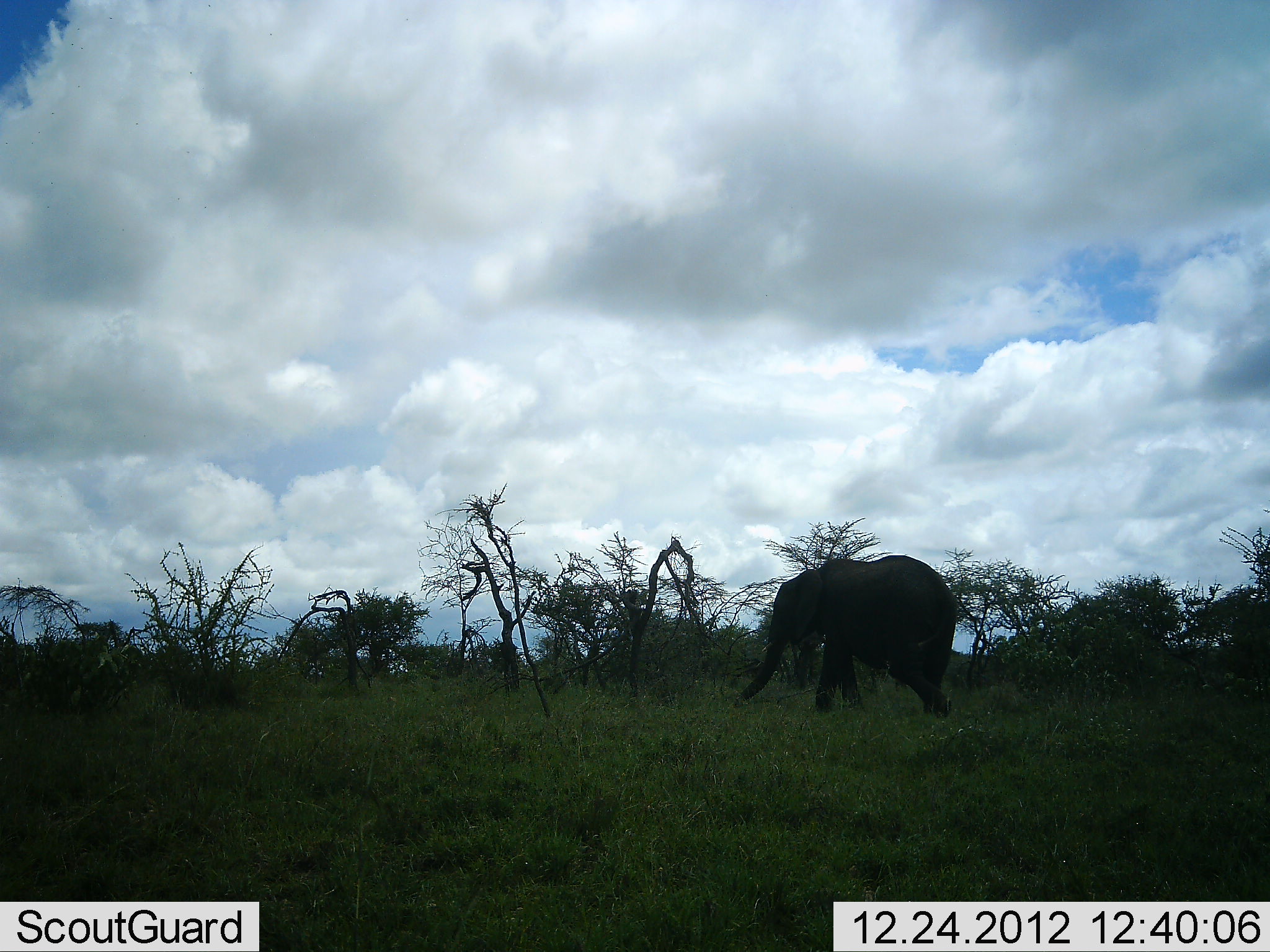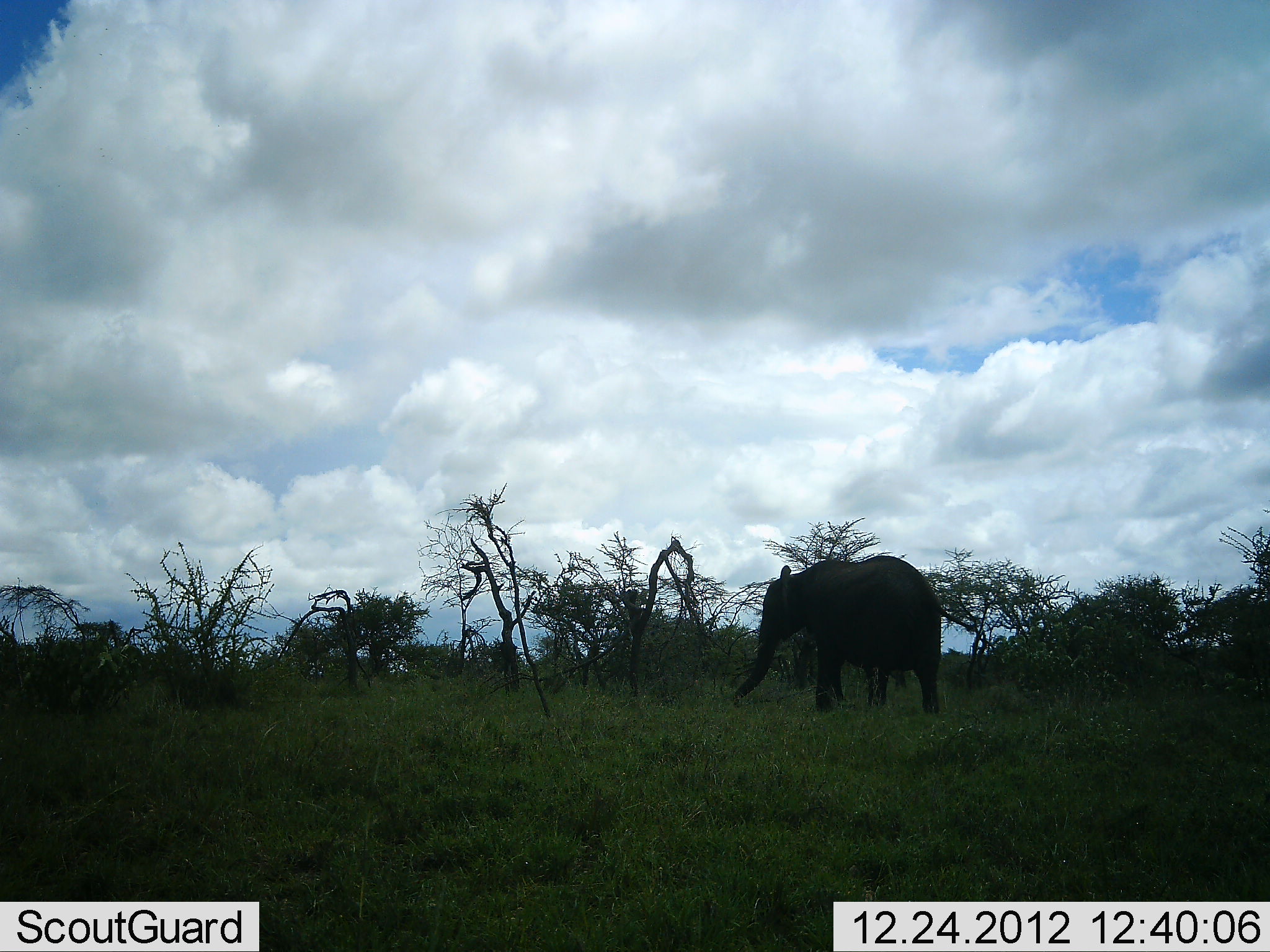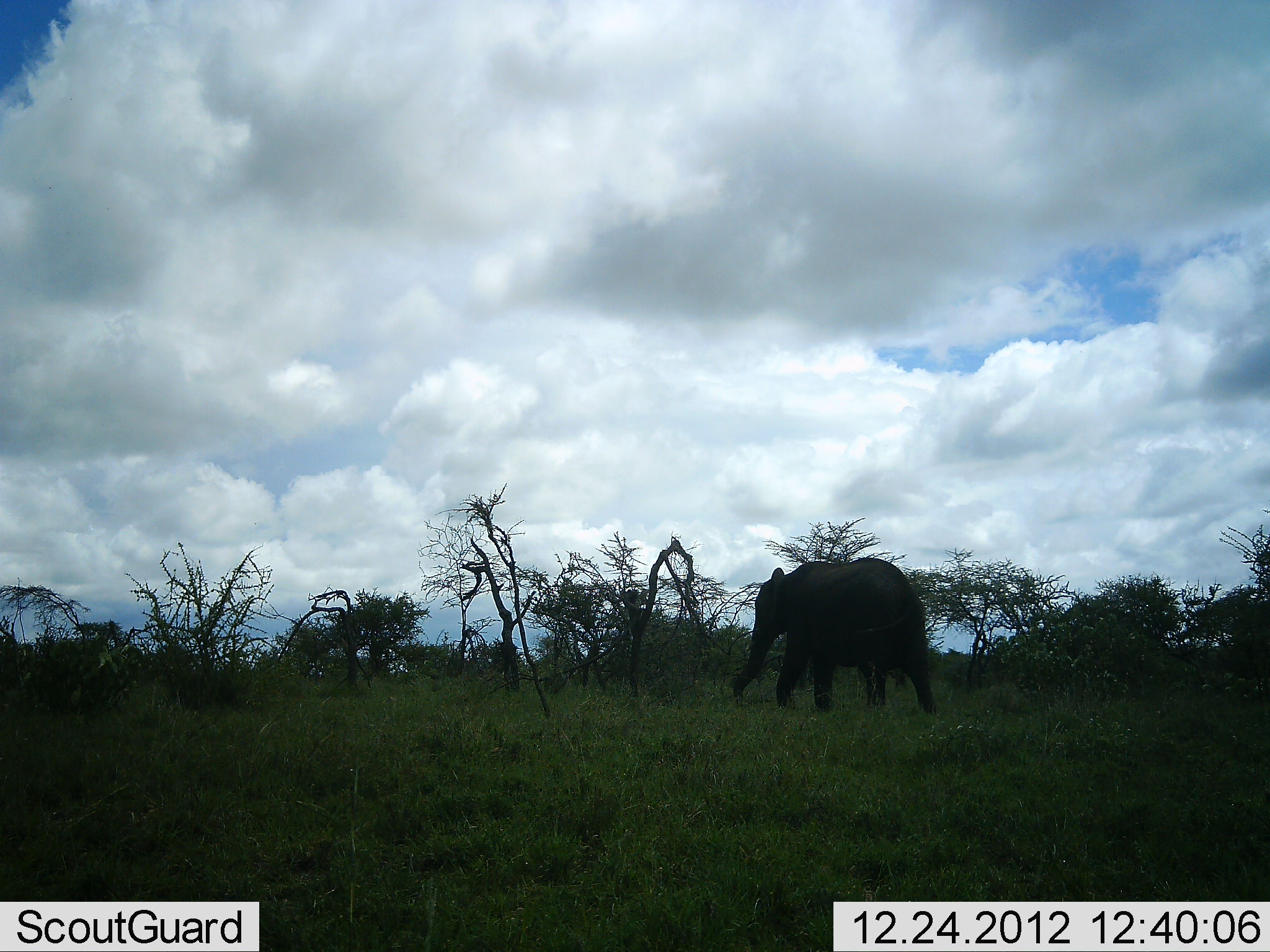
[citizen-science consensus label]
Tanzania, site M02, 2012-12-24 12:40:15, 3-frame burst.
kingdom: Animalia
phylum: Chordata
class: Mammalia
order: Proboscidea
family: Elephantidae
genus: Loxodonta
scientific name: Loxodonta africana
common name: african bush elephant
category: elephant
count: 1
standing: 10%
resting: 0%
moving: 75%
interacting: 0%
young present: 0%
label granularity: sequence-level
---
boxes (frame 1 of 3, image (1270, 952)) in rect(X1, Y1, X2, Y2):
animal: rect(733, 554, 959, 721)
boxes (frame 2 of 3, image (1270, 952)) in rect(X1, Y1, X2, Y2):
animal: rect(730, 554, 976, 716)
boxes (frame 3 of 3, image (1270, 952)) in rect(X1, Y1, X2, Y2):
animal: rect(730, 557, 940, 716)